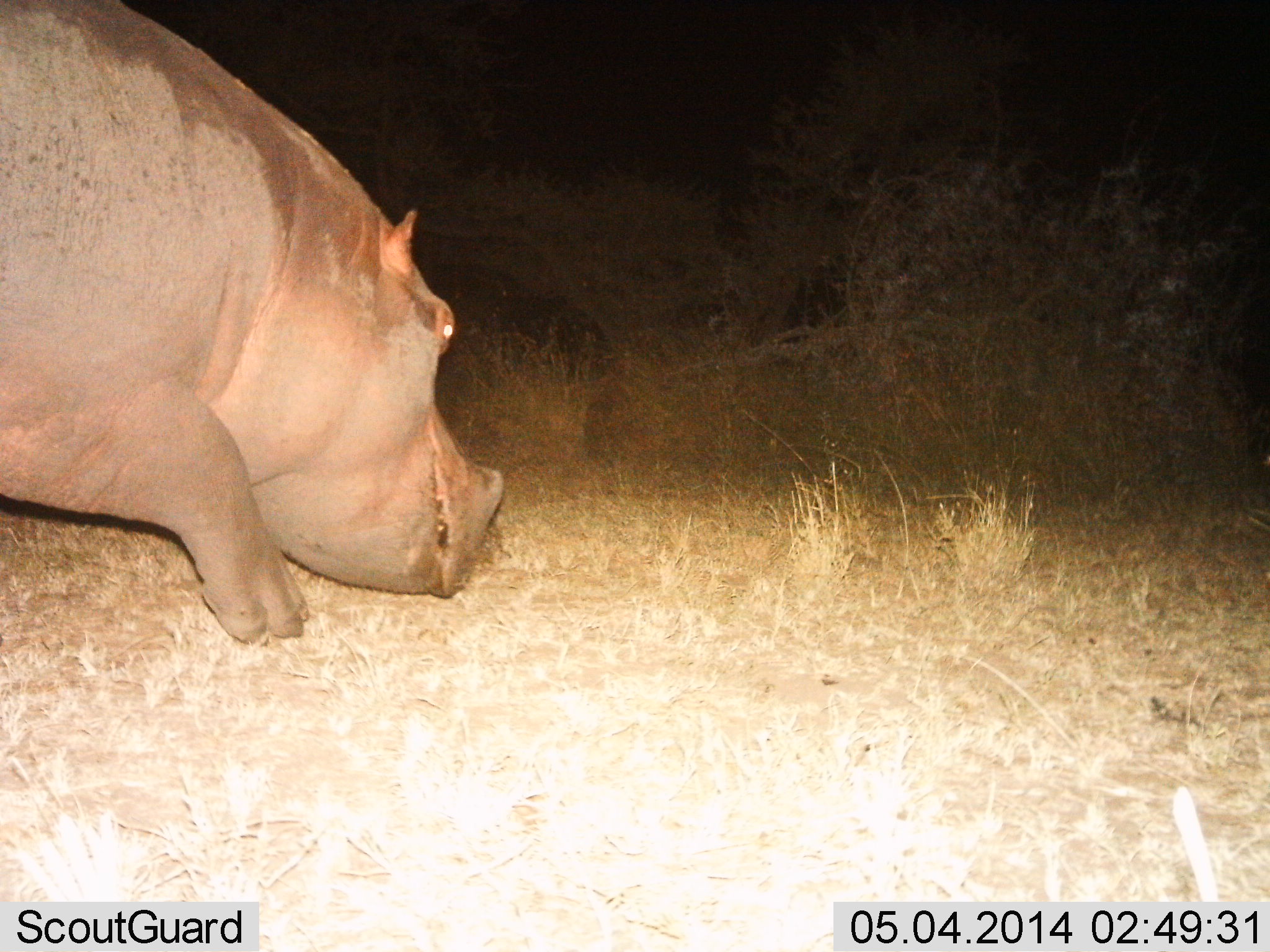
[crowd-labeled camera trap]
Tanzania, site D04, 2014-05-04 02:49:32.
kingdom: Animalia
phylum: Chordata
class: Mammalia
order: Artiodactyla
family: Hippopotamidae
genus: Hippopotamus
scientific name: Hippopotamus amphibius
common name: hippopotamus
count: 1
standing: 14%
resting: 2%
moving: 54%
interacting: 0%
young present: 0%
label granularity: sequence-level